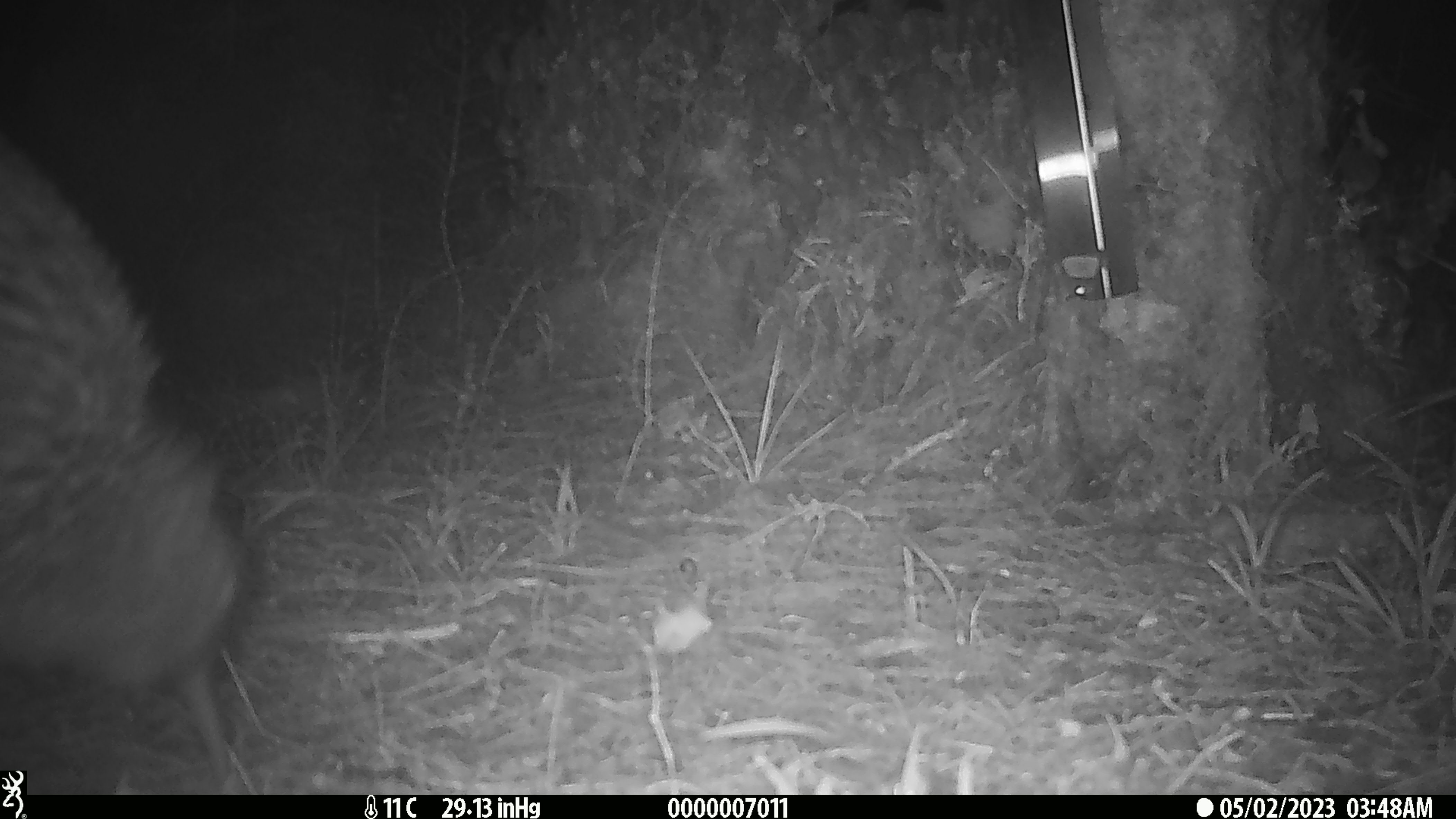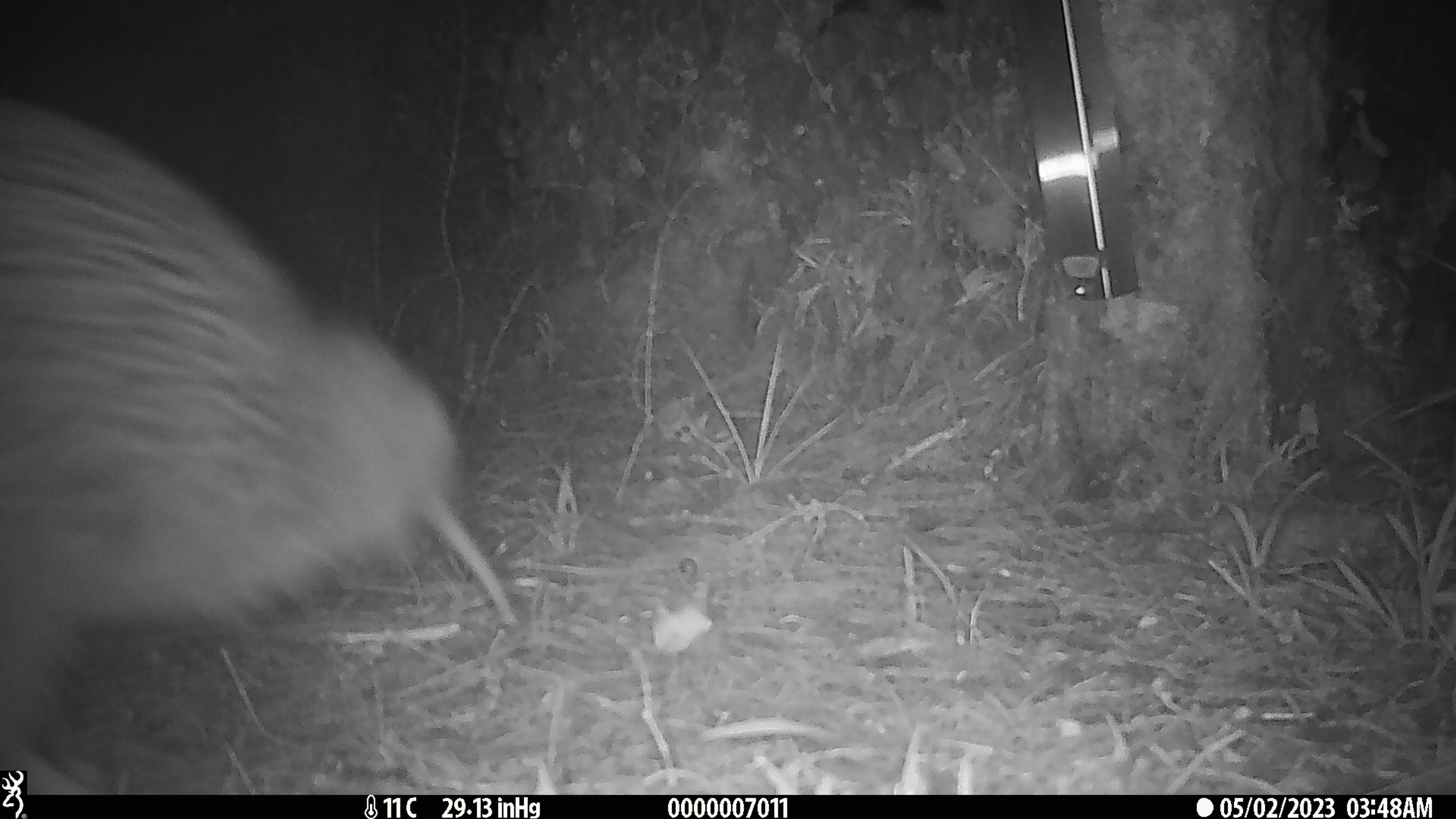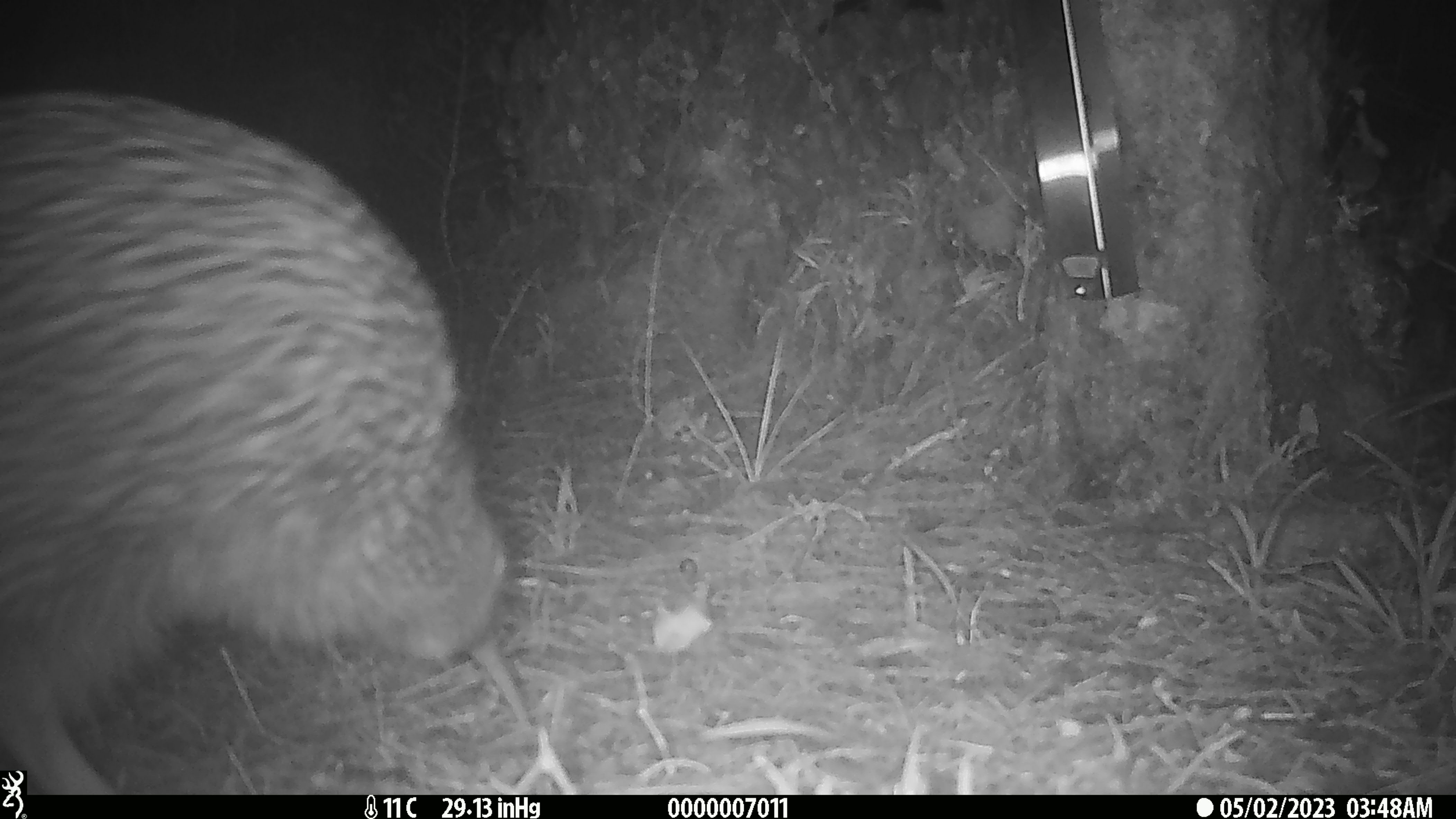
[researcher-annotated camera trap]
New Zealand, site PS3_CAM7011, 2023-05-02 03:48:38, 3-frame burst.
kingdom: Animalia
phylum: Chordata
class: Aves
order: Apterygiformes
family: Apterygidae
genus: Apteryx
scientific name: Apteryx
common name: kiwi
Kiwi (Apteryx).